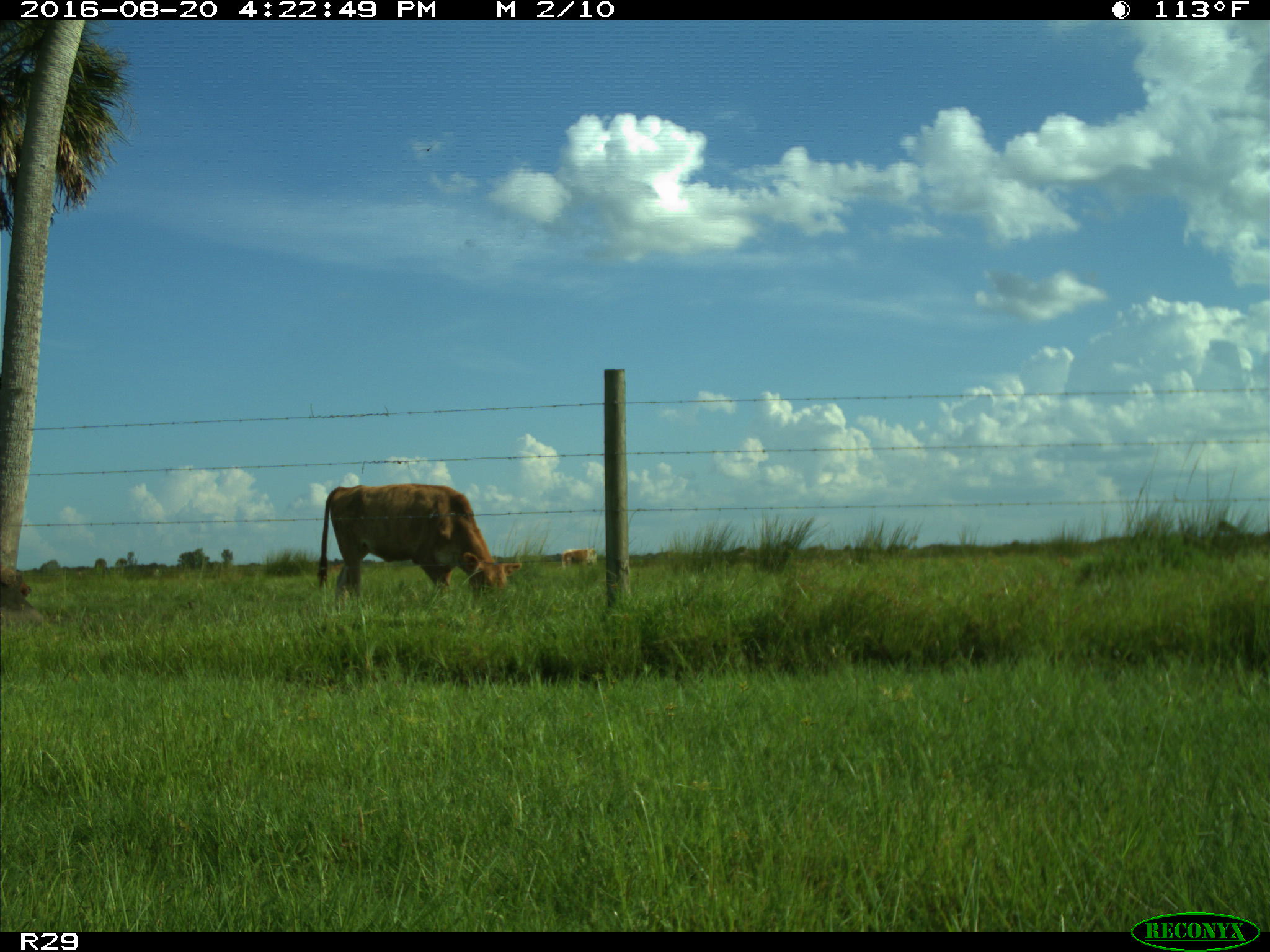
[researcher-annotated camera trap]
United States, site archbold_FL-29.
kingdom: Animalia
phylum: Chordata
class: Mammalia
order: Artiodactyla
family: Bovidae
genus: Bos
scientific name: Bos taurus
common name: domestic cow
Bos taurus (domestic cow).